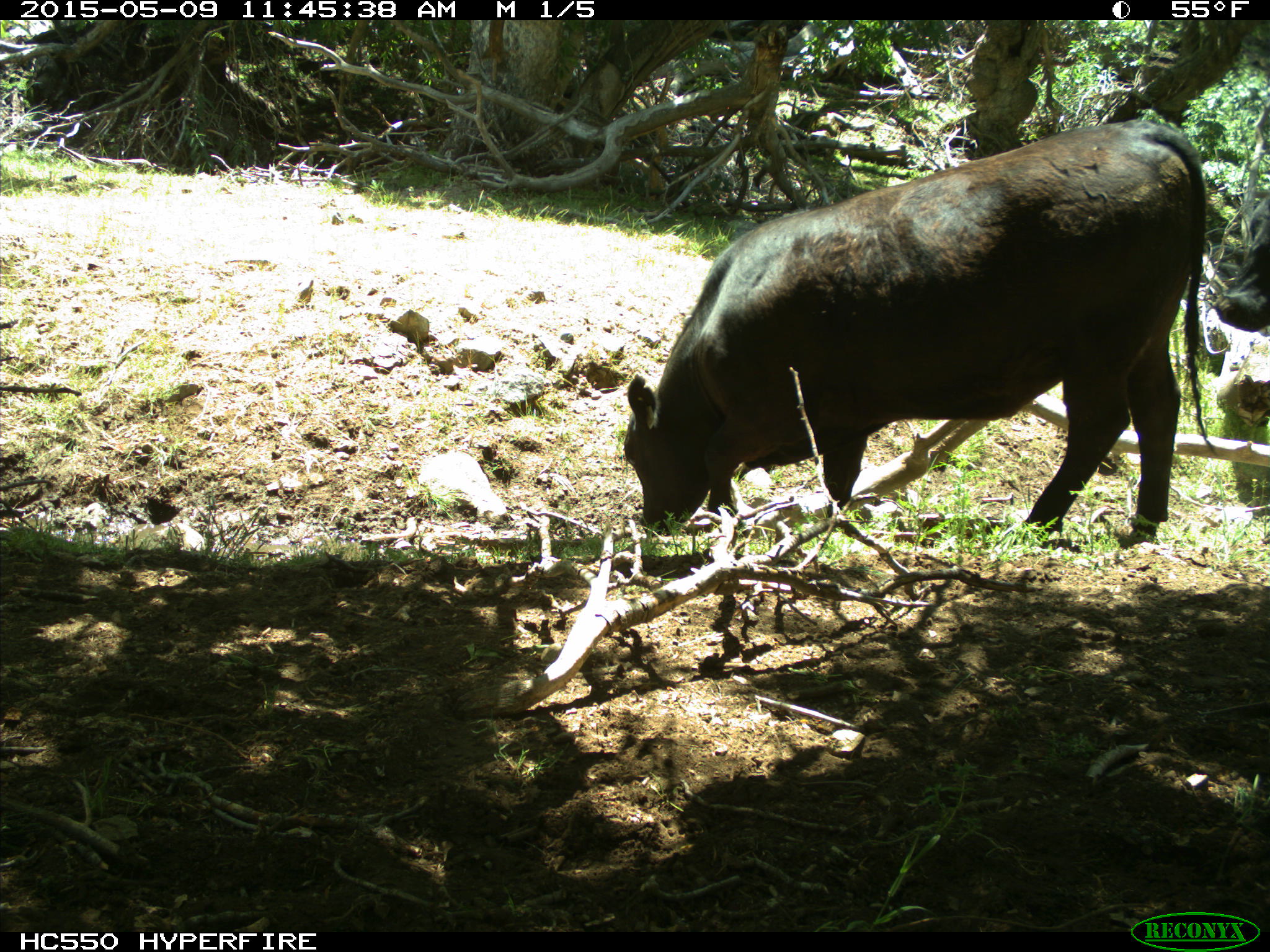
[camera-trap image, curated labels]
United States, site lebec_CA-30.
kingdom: Animalia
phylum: Chordata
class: Mammalia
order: Artiodactyla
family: Bovidae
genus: Bos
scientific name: Bos taurus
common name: domestic cow